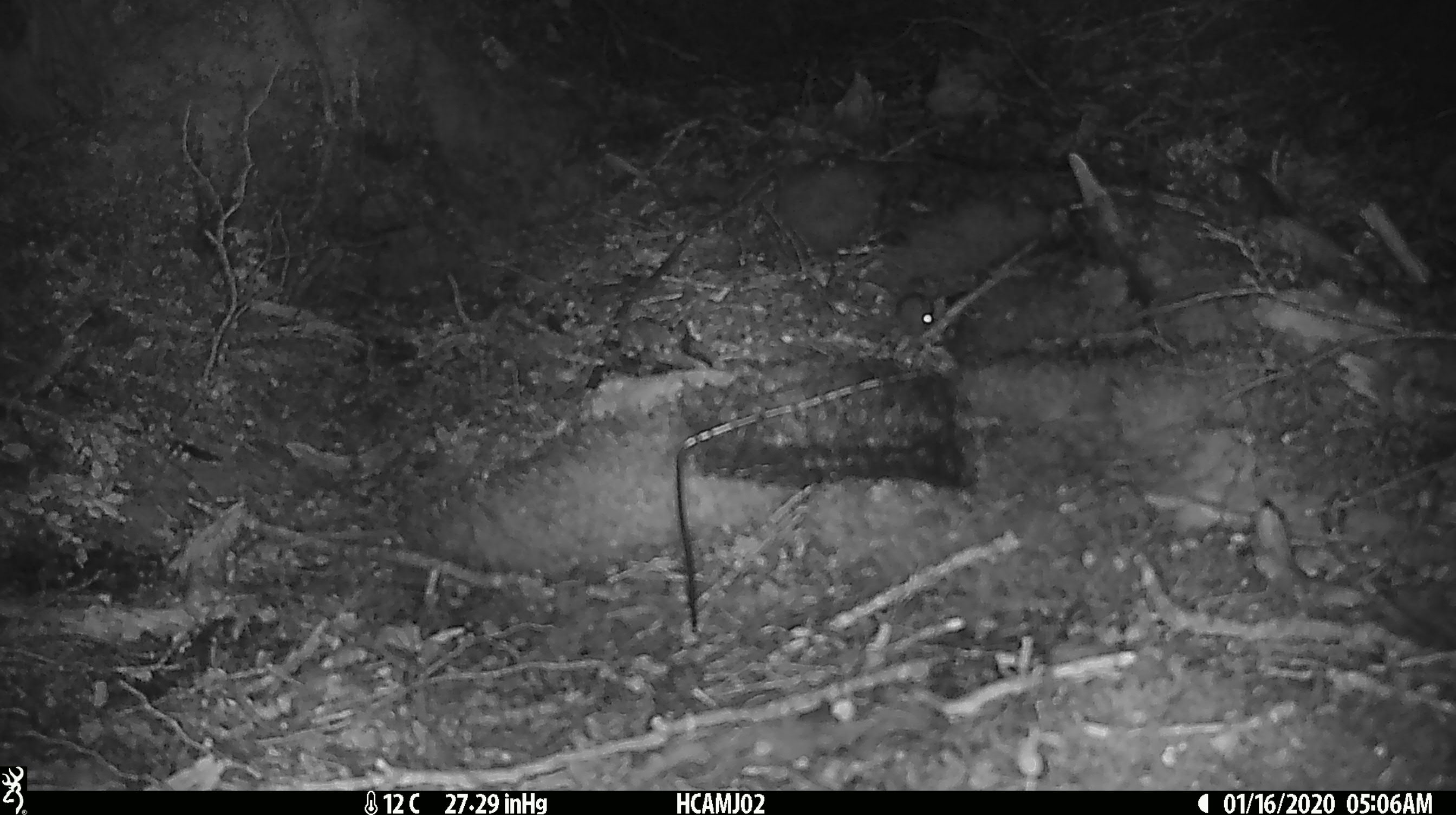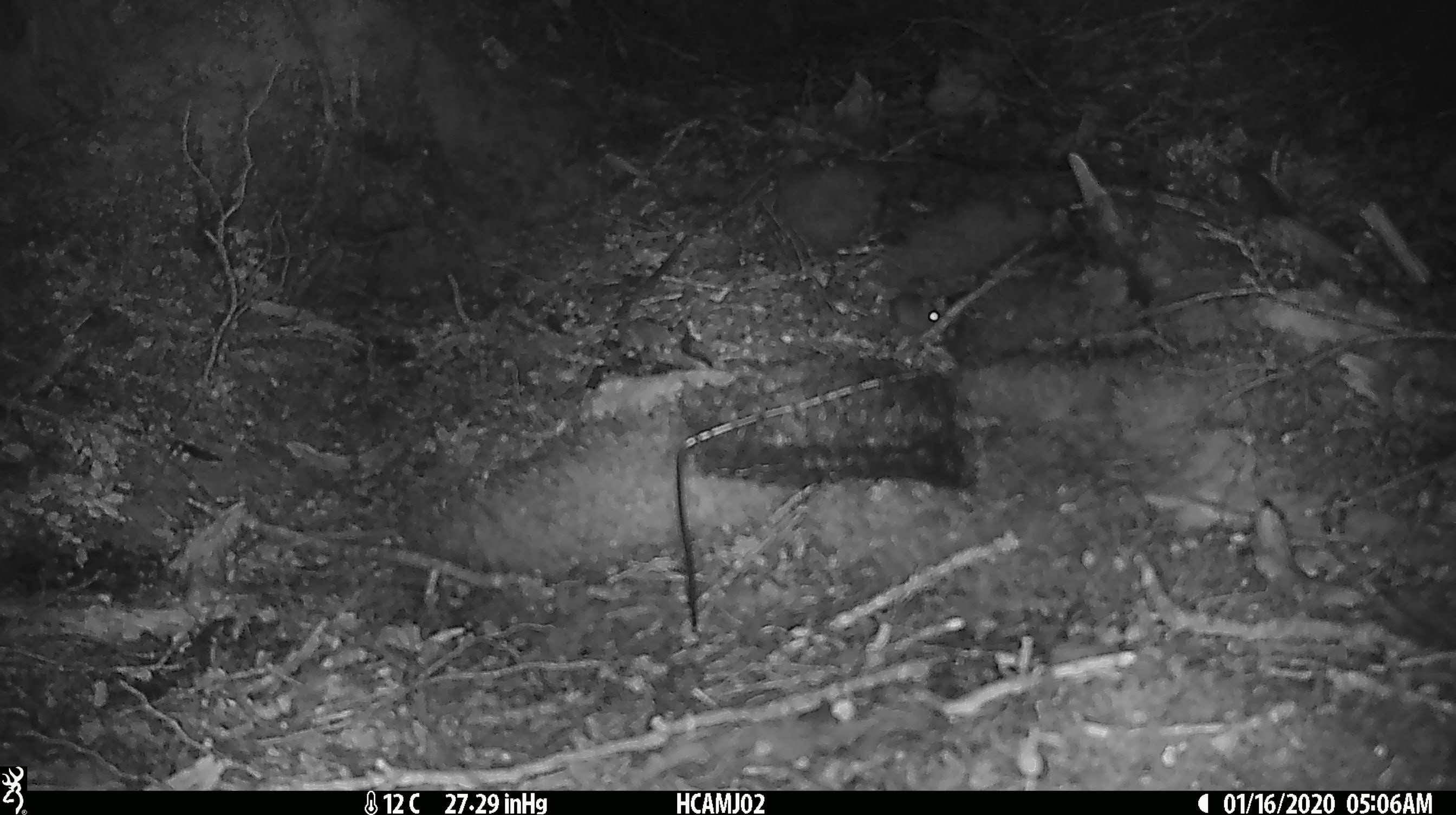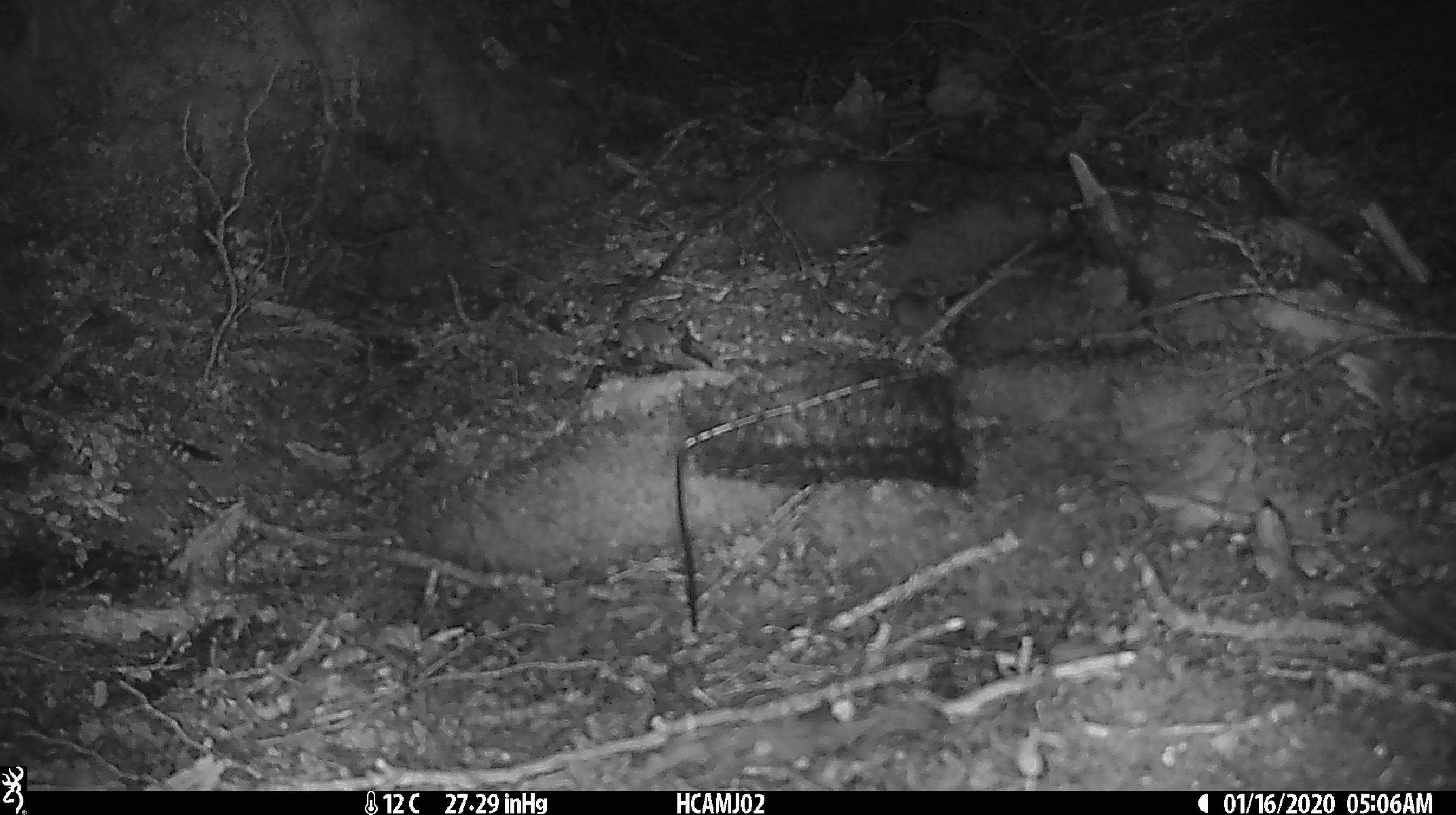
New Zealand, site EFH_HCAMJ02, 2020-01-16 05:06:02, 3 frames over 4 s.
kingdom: Animalia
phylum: Chordata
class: Mammalia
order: Rodentia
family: Muridae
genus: Mus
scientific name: Mus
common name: mouse